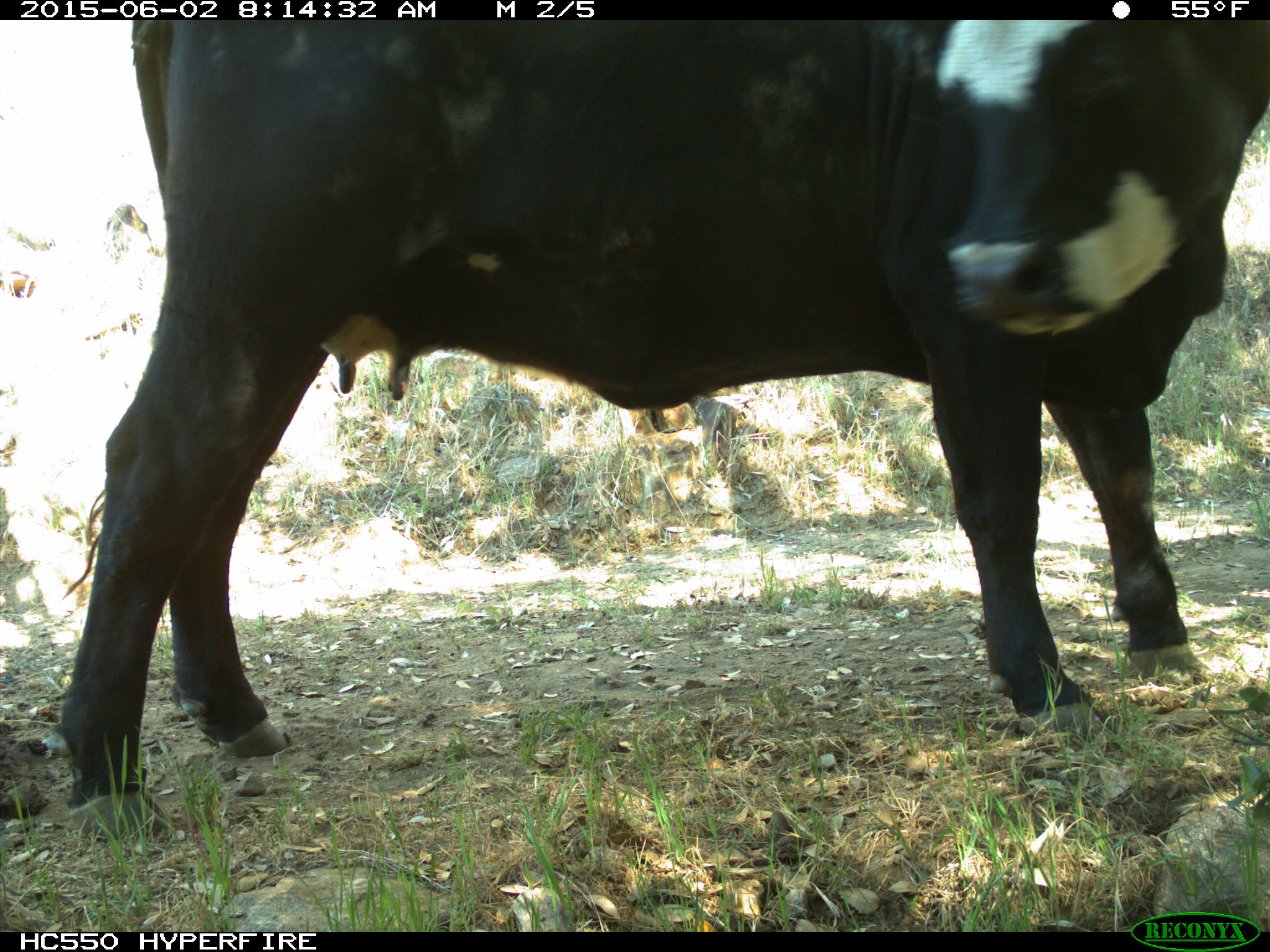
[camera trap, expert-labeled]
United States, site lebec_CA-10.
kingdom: Animalia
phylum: Chordata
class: Mammalia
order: Artiodactyla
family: Bovidae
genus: Bos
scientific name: Bos taurus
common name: domestic cow